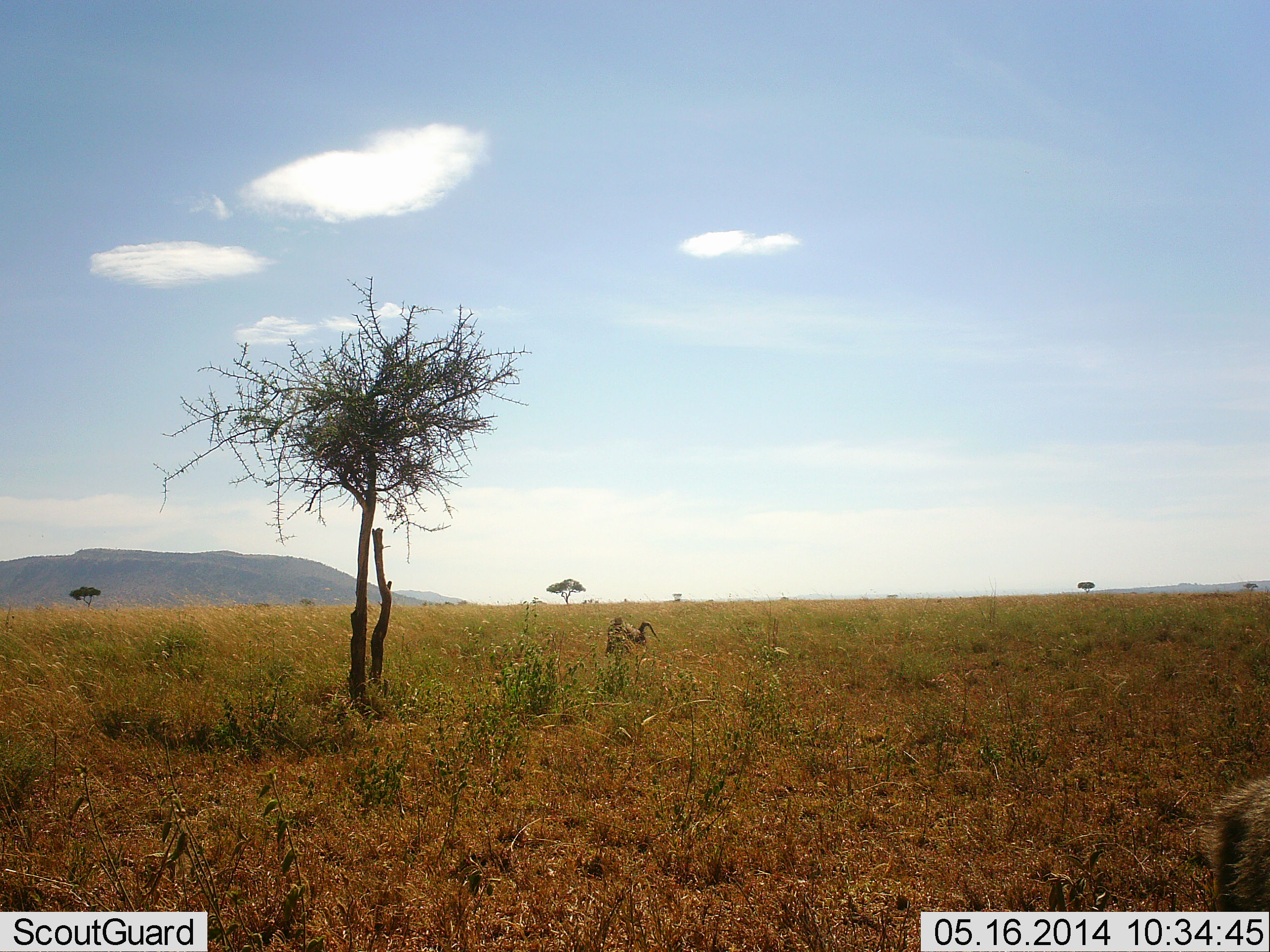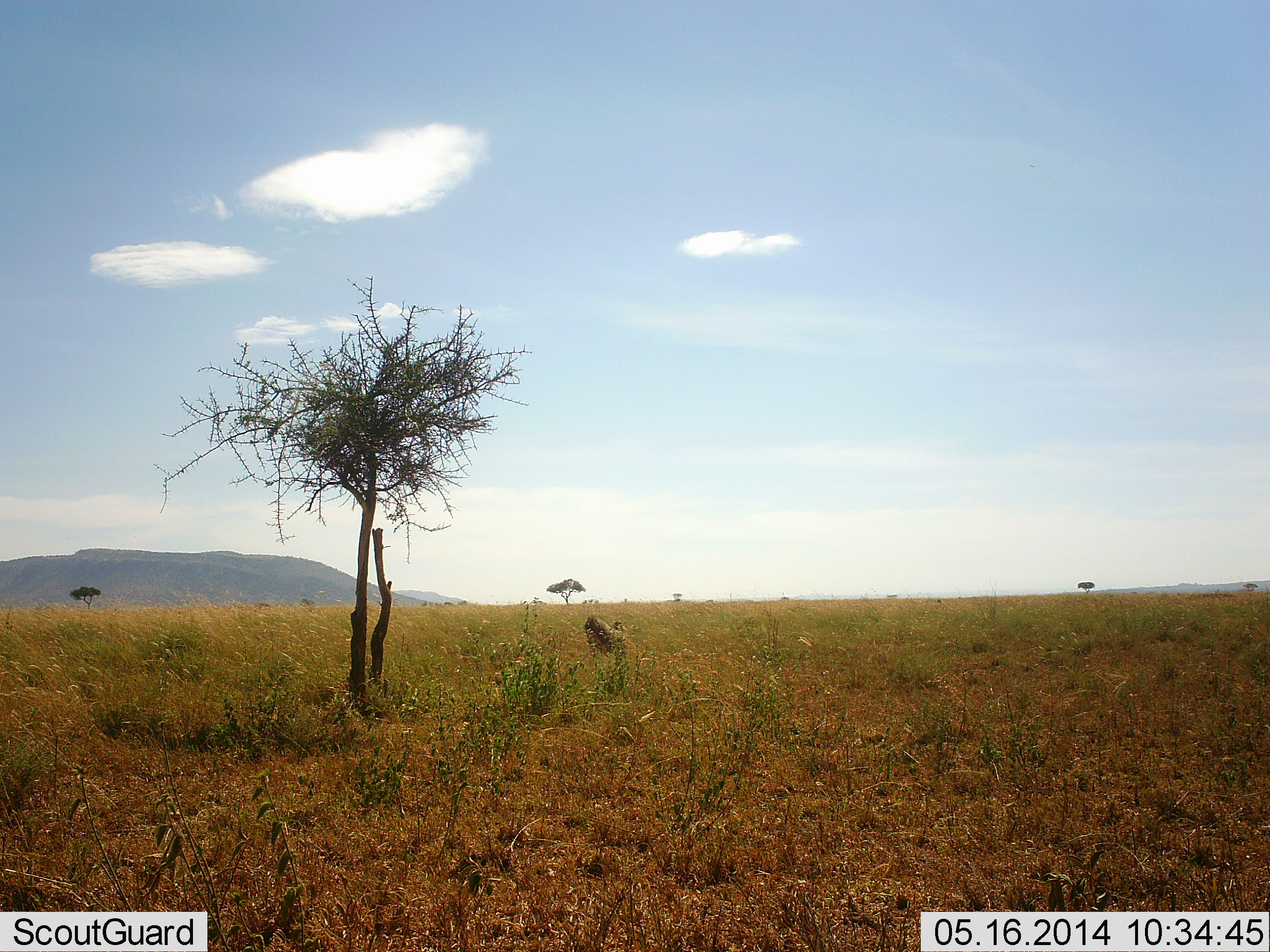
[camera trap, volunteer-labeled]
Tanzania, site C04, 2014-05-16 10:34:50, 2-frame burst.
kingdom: Animalia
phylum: Chordata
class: Mammalia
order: Primates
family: Cercopithecidae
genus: Papio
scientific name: Papio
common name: baboon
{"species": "baboon (Papio)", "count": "2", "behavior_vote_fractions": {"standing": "0%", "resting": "0%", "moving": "100%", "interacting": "0%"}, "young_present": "0%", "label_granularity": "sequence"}